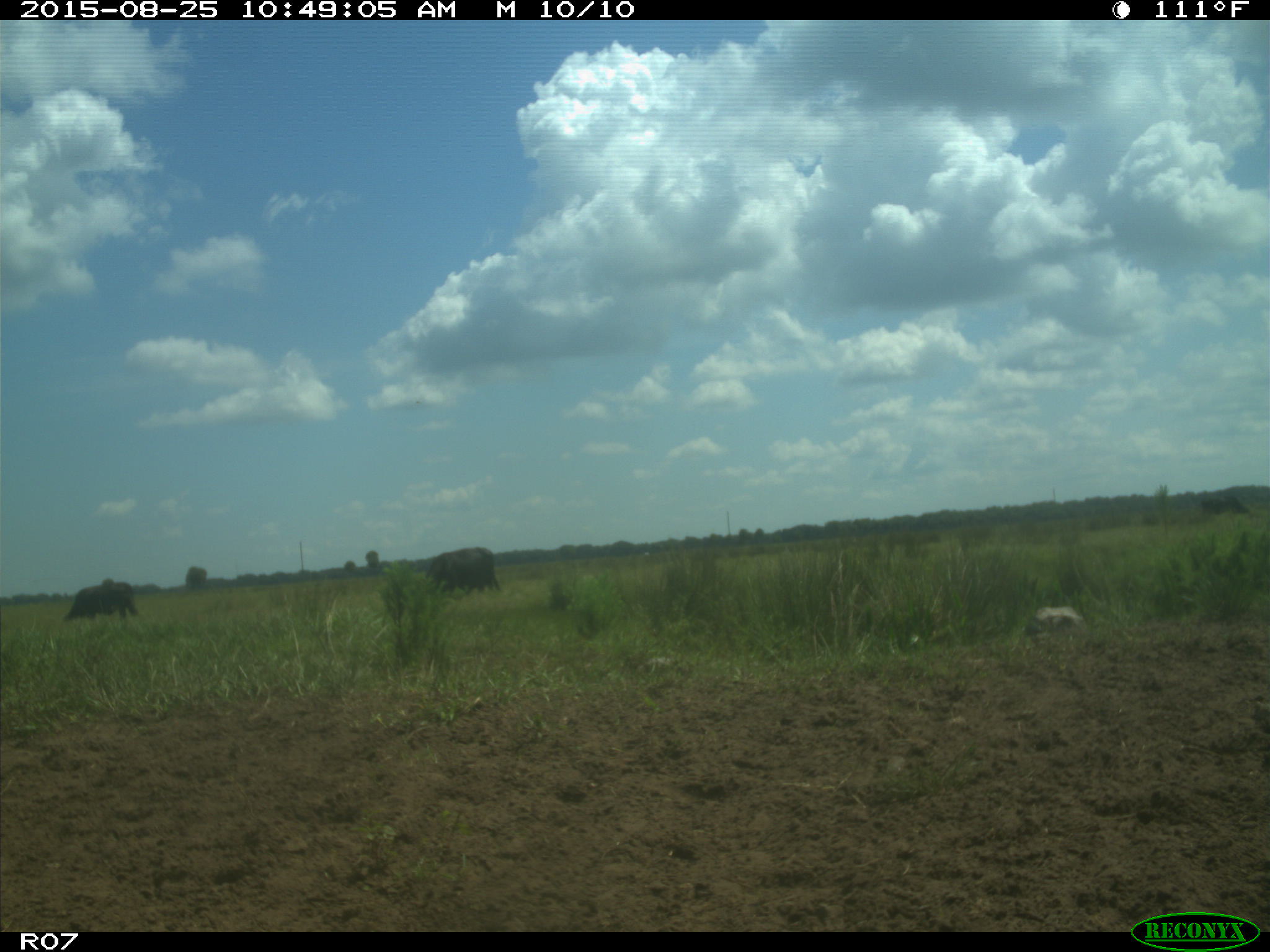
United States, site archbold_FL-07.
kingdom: Animalia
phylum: Chordata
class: Mammalia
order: Artiodactyla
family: Bovidae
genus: Bos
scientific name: Bos taurus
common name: domestic cow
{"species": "Bos taurus (domestic cow)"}